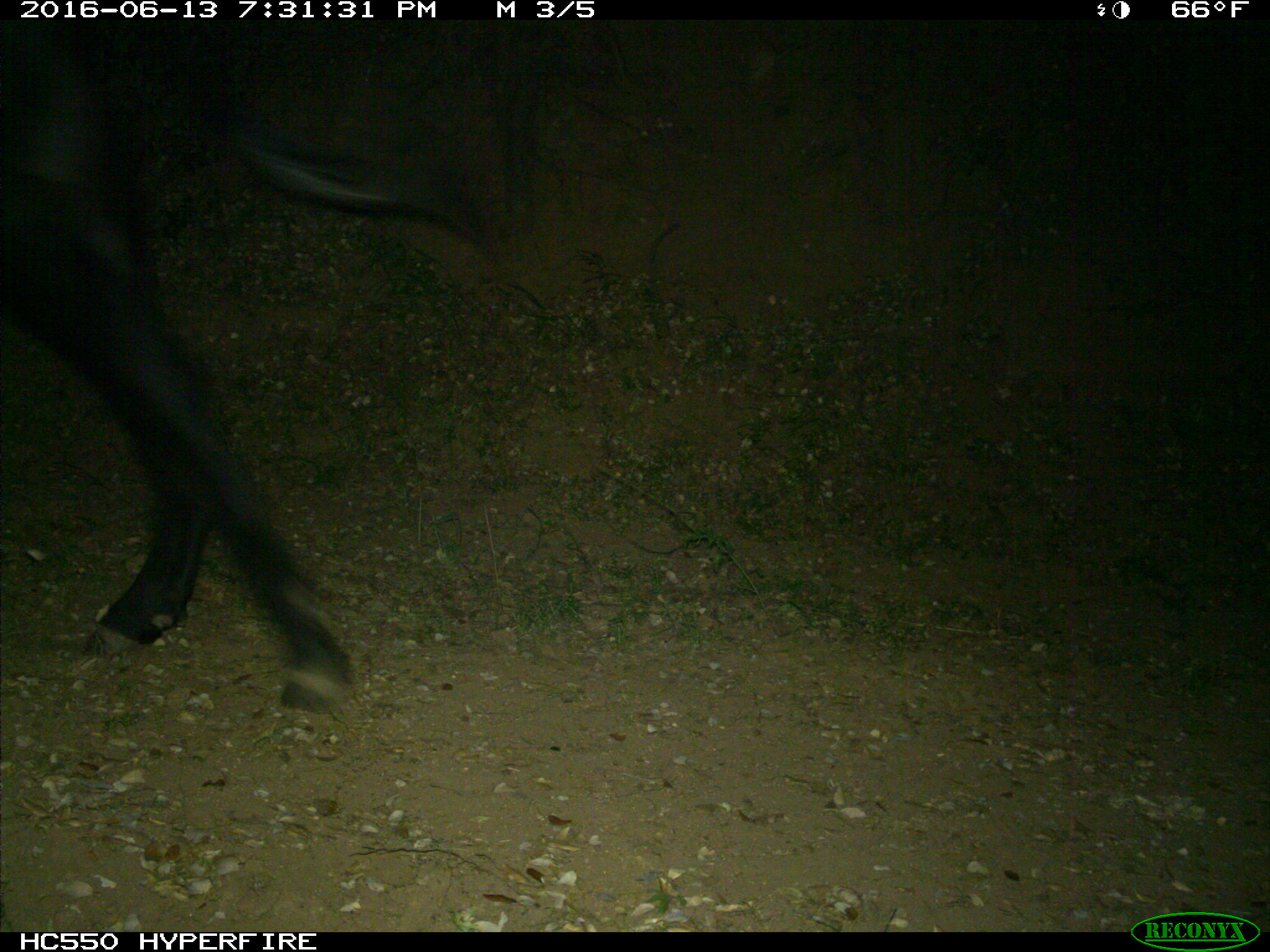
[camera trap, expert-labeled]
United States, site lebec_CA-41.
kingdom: Animalia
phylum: Chordata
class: Mammalia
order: Artiodactyla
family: Bovidae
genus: Bos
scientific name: Bos taurus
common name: domestic cow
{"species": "Bos taurus (domestic cow)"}